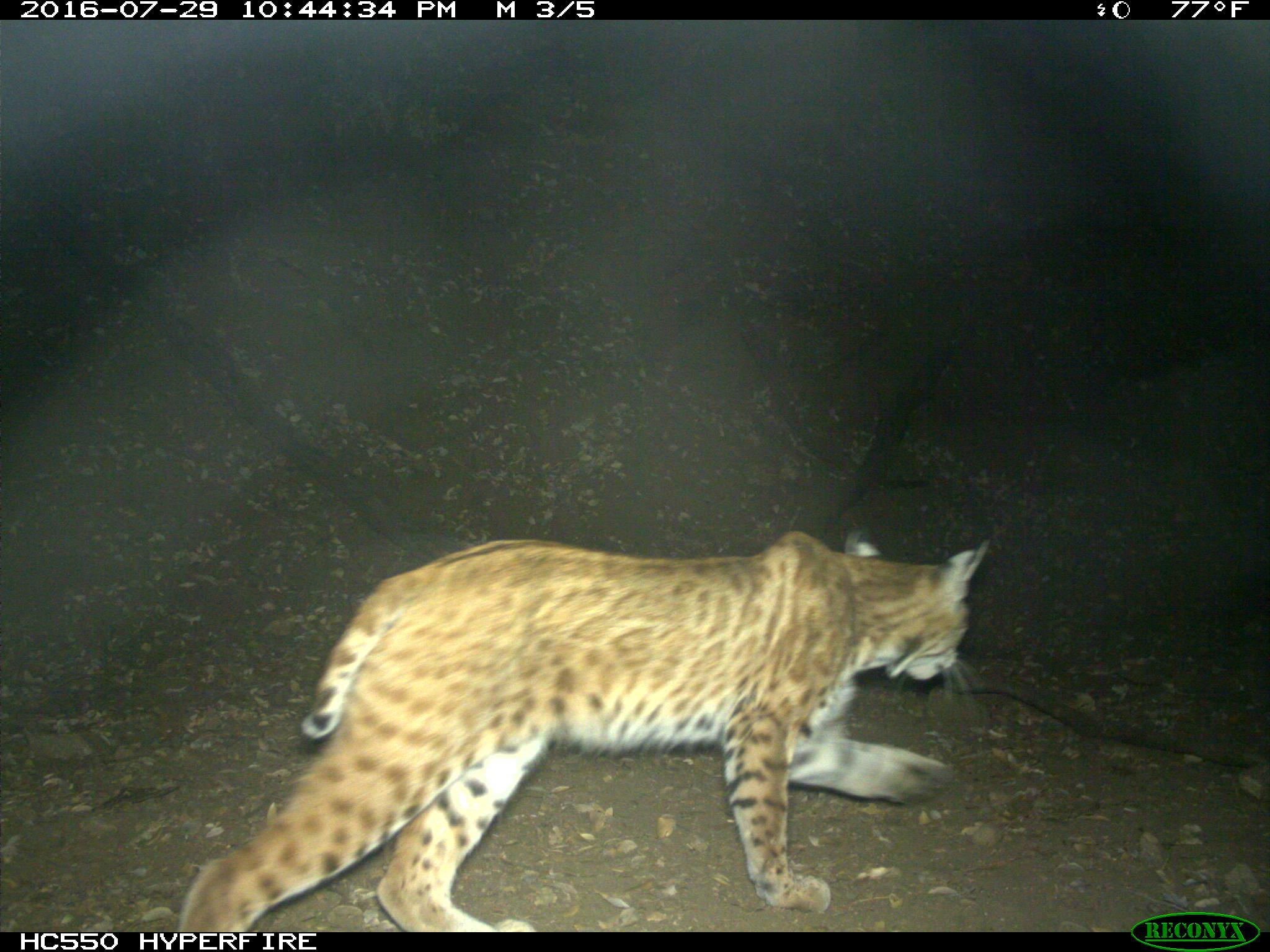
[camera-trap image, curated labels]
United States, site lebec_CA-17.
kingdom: Animalia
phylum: Chordata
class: Mammalia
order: Carnivora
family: Felidae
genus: Lynx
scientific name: Lynx rufus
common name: bobcat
Lynx rufus (bobcat).